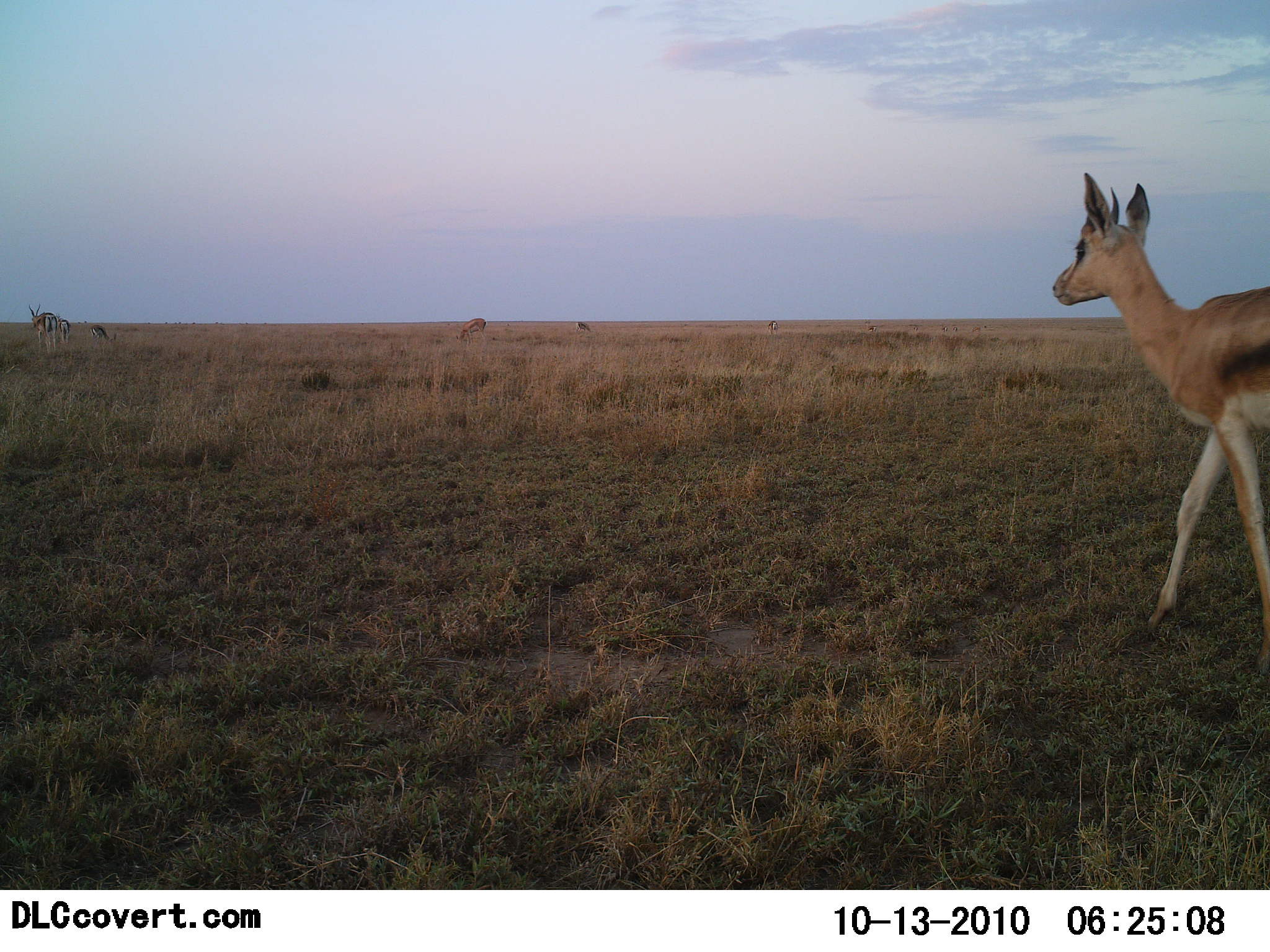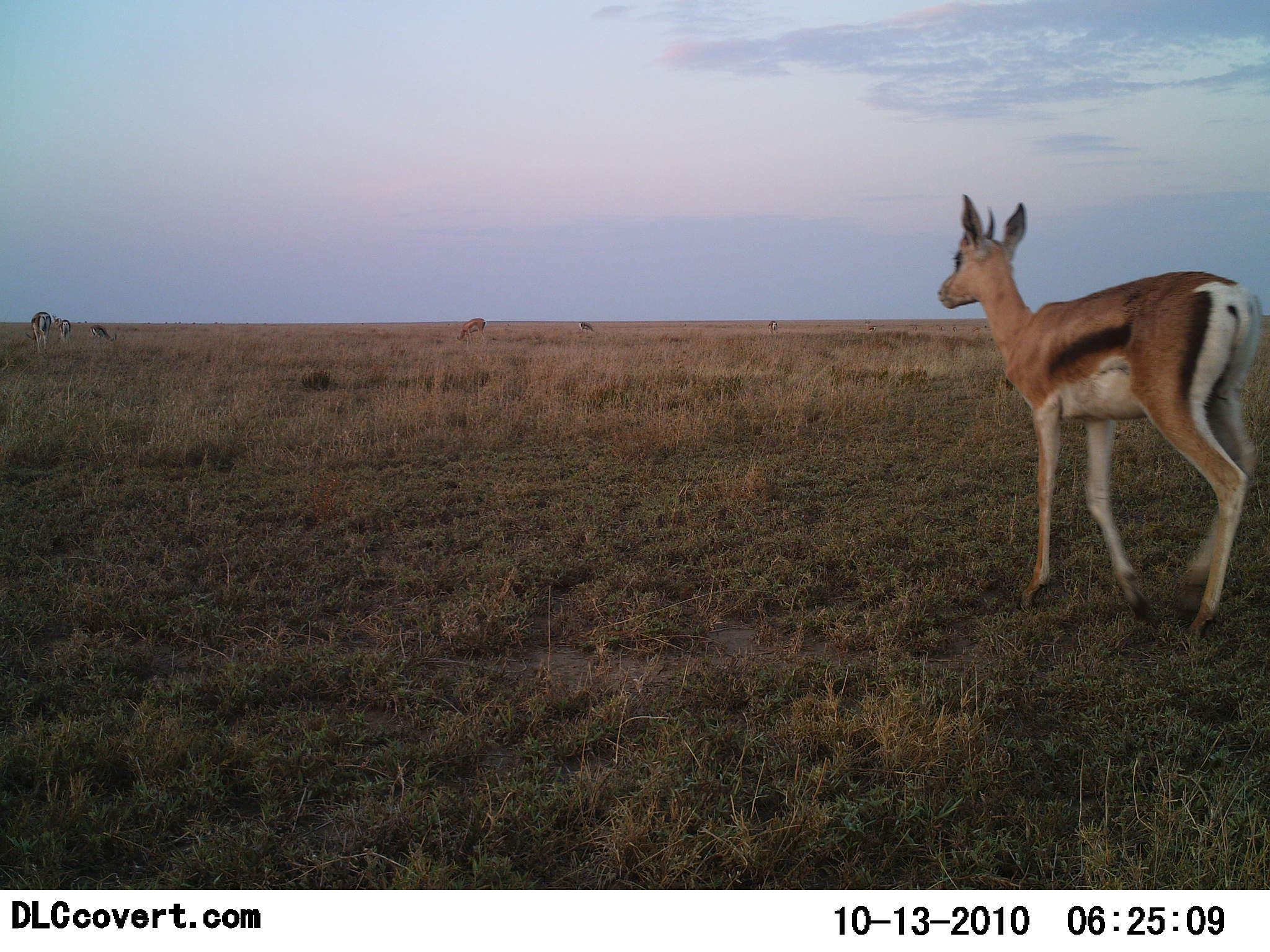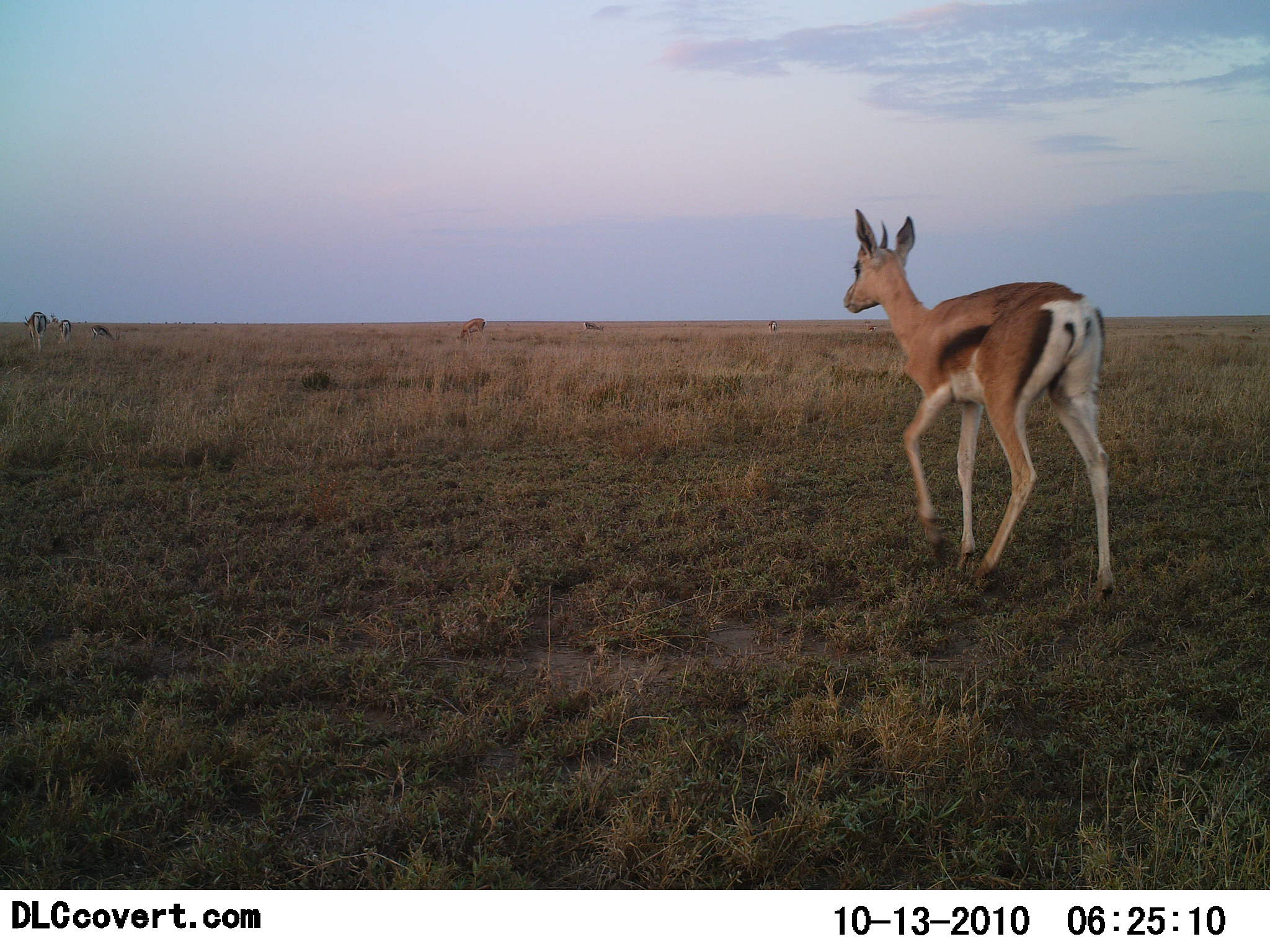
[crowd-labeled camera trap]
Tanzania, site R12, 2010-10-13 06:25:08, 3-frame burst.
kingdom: Animalia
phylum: Chordata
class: Mammalia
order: Artiodactyla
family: Bovidae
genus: Eudorcas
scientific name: Eudorcas thomsonii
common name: thomson's gazelle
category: gazellethomsons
Gazellethomsons (thomson's gazelle) (Eudorcas thomsonii), count 1. Behavior (volunteer vote fractions): standing 41%, resting 0%, moving 76%, interacting 0%. Young present (vote fraction): 0%. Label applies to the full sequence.